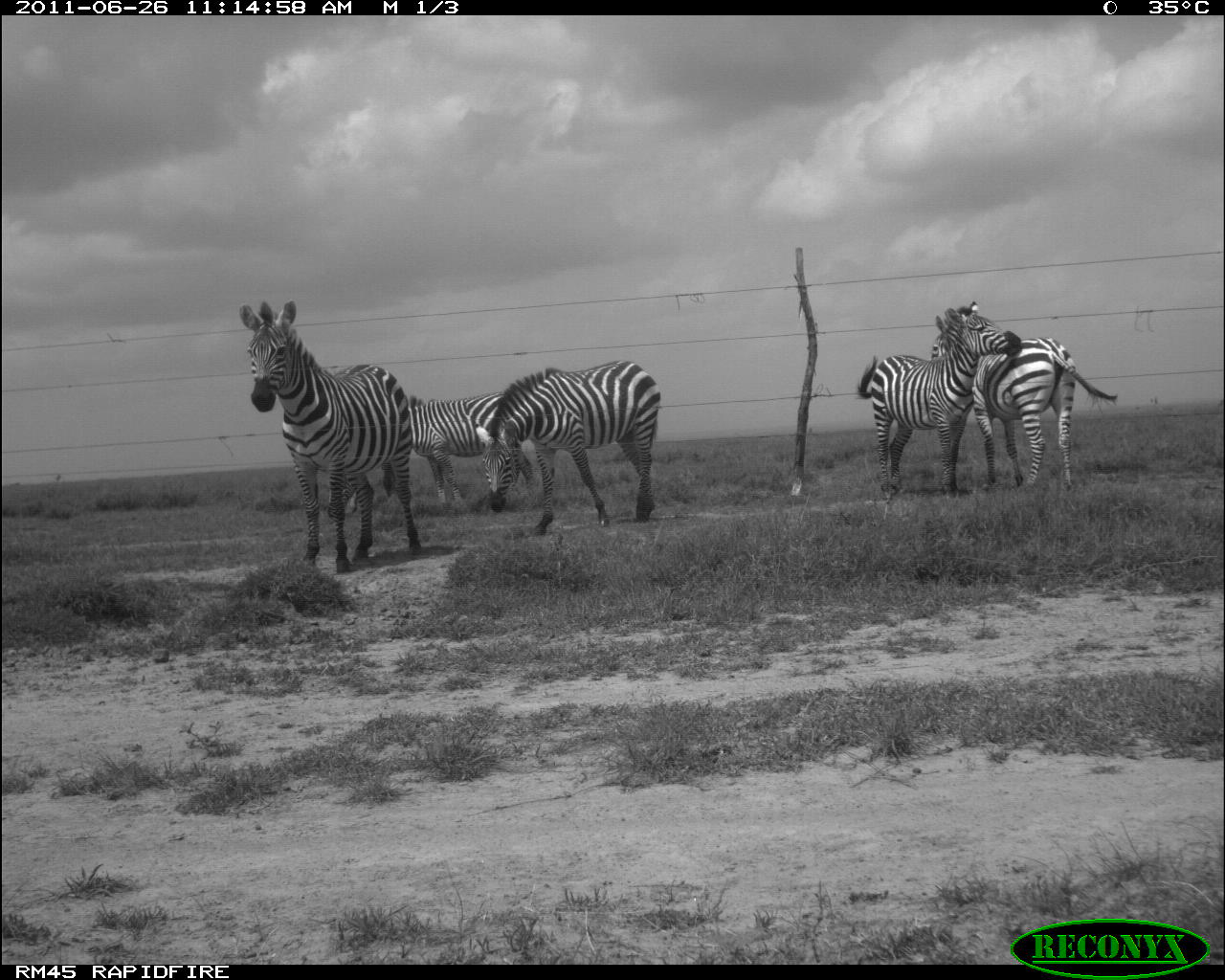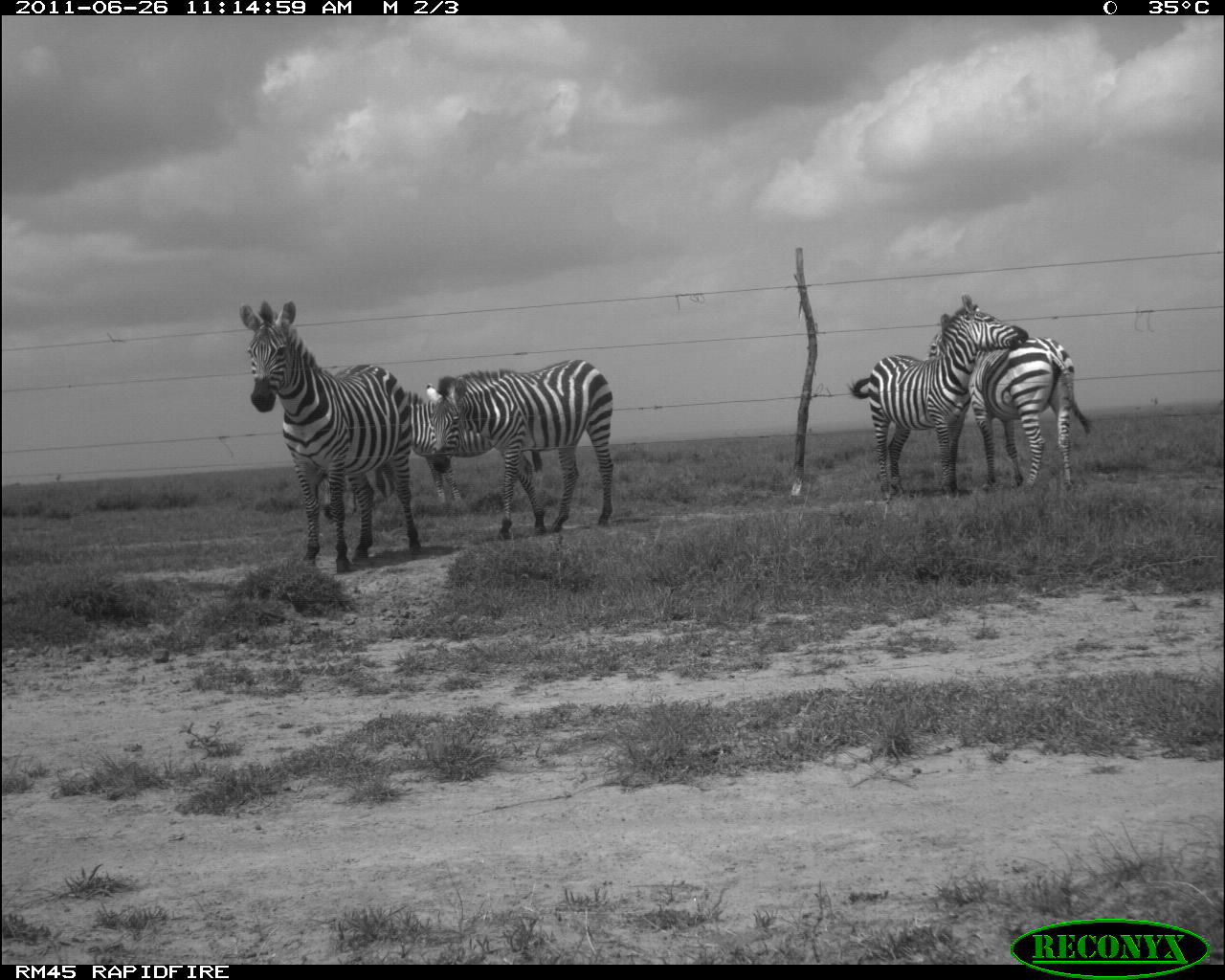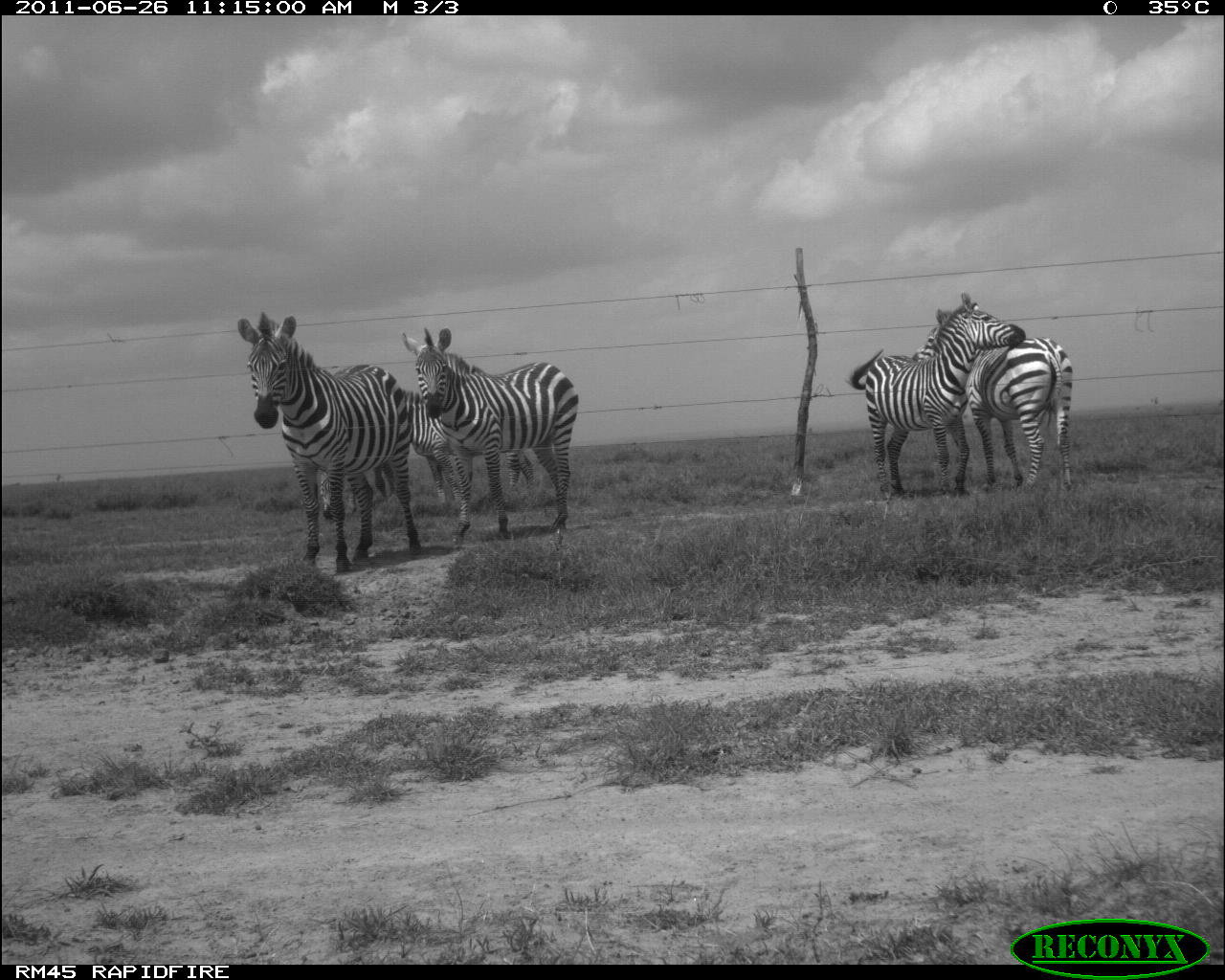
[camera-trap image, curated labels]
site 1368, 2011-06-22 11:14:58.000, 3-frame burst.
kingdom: Animalia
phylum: Chordata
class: Mammalia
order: Perissodactyla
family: Equidae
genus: Equus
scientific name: Equus quagga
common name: plains zebra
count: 5